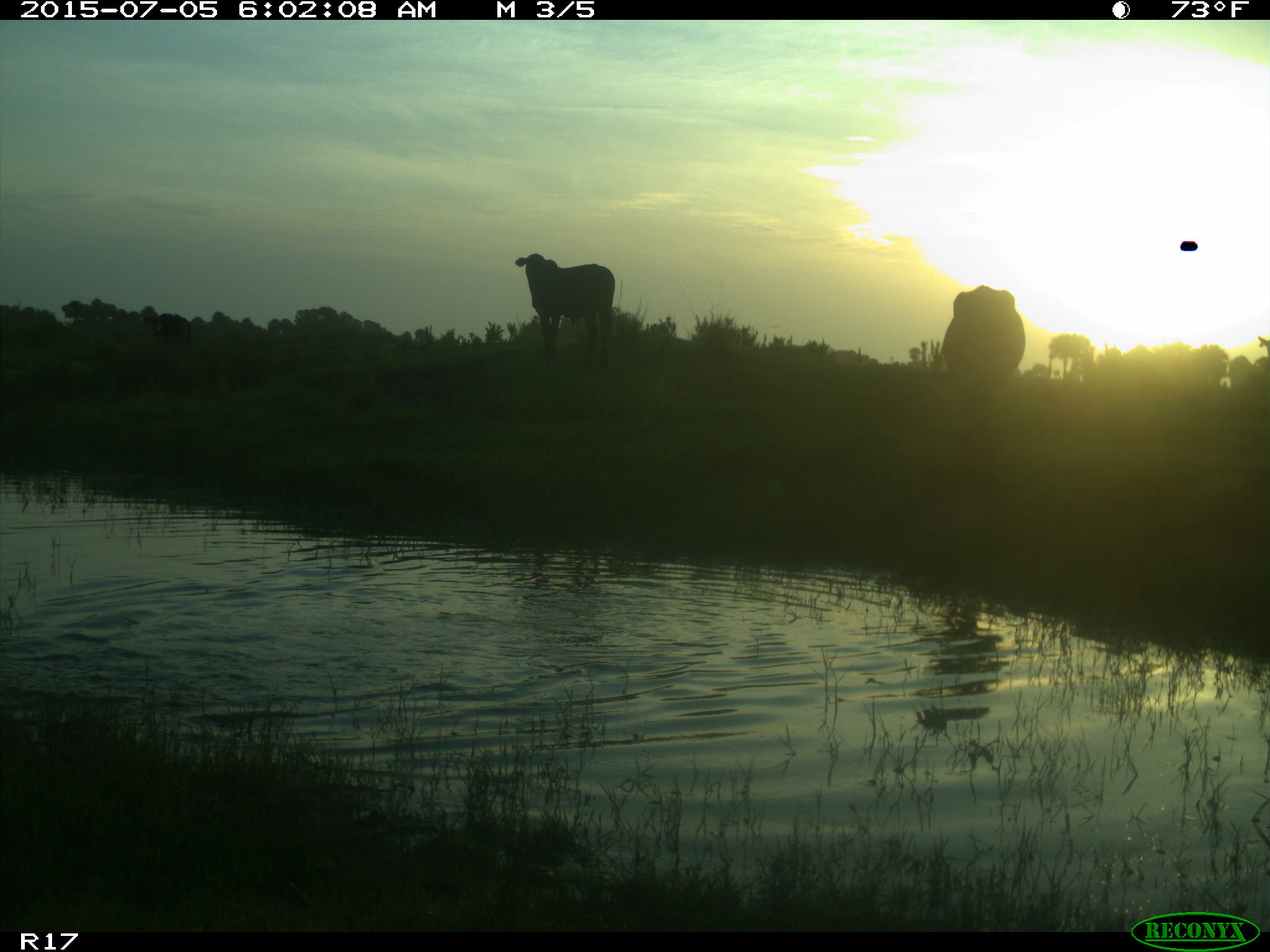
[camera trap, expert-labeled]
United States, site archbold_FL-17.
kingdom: Animalia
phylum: Chordata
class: Mammalia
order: Artiodactyla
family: Bovidae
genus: Bos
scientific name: Bos taurus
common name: domestic cow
Bos taurus (domestic cow).